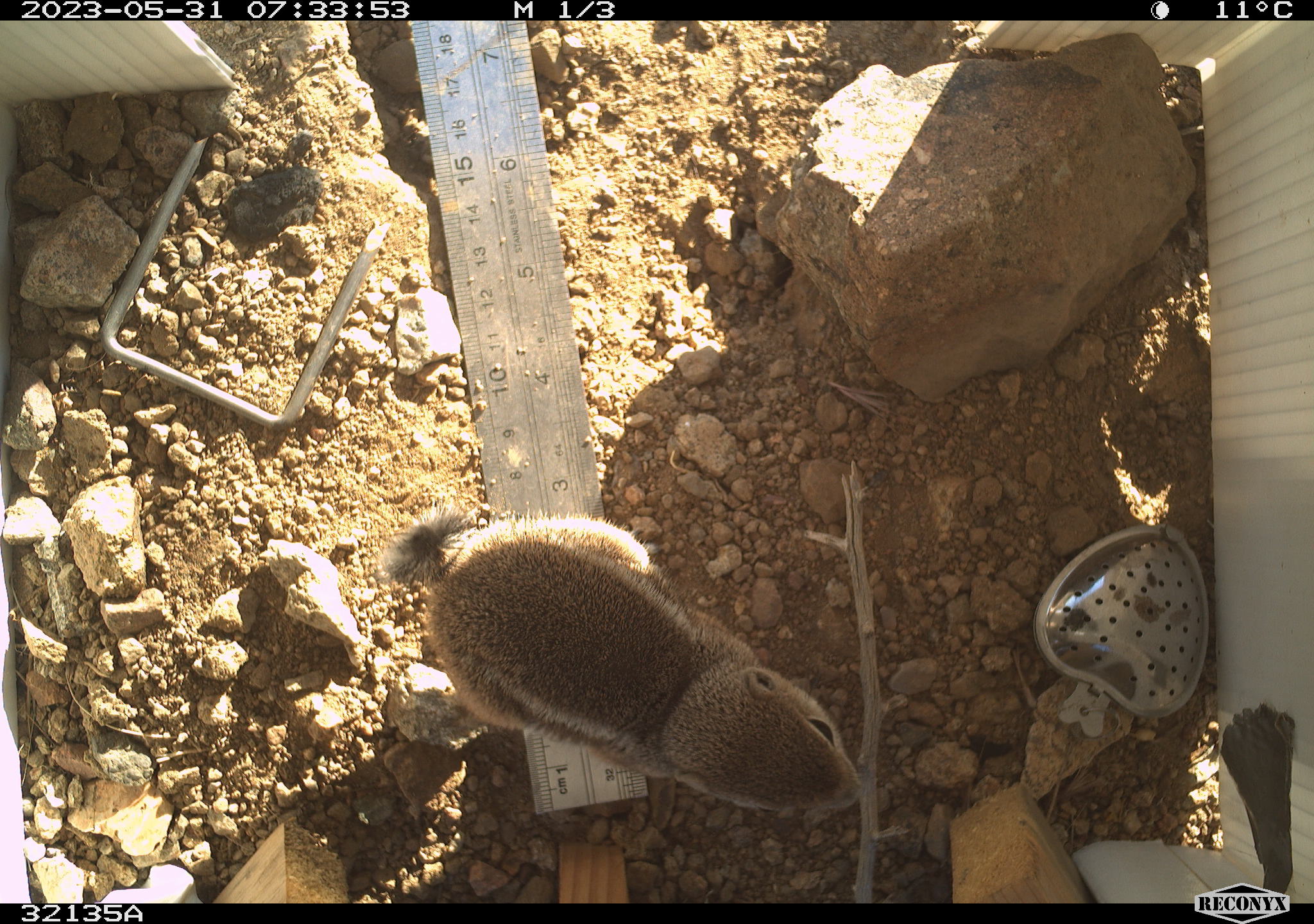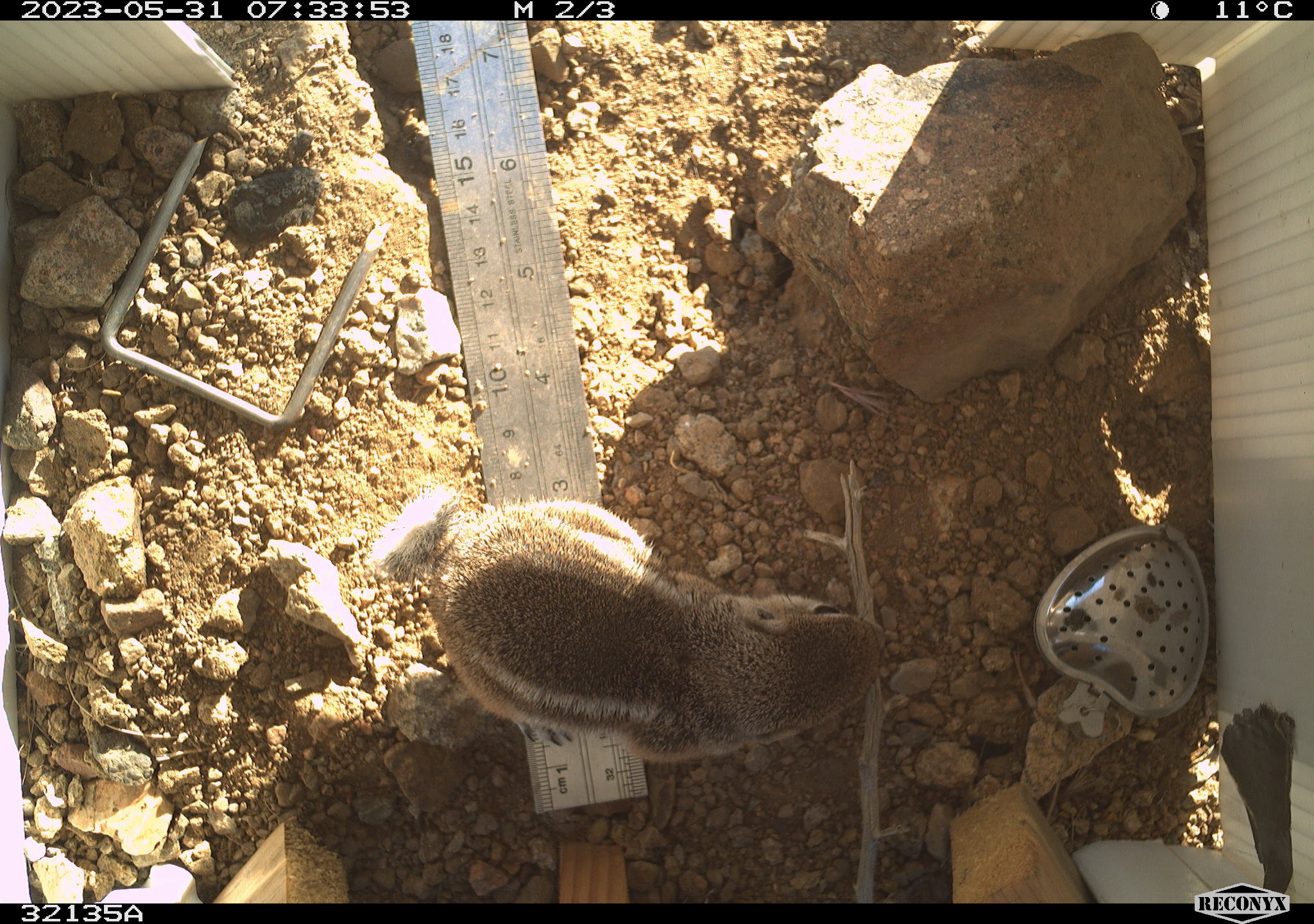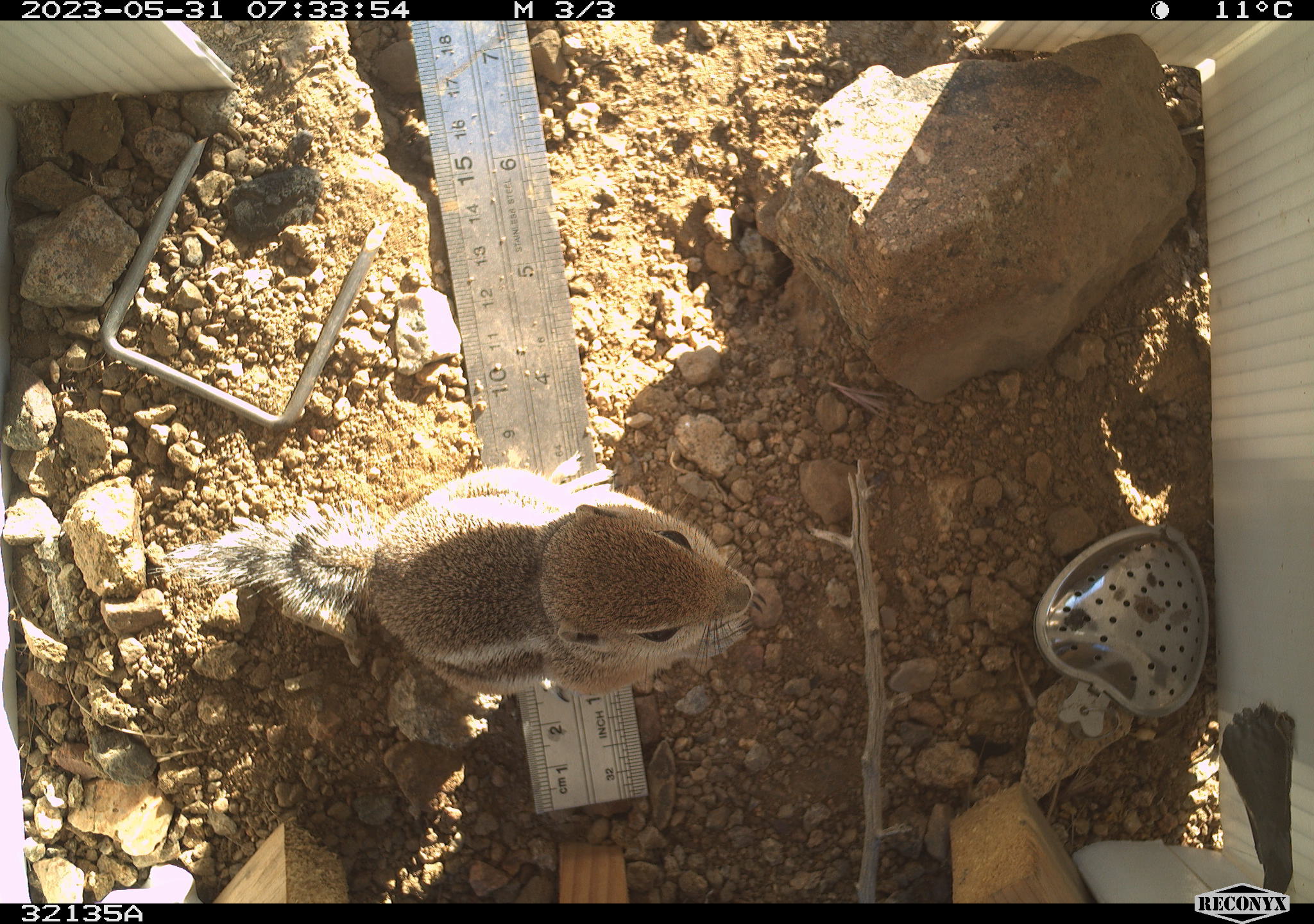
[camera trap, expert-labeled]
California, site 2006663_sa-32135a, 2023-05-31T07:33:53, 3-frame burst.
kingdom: Animalia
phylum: Chordata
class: Mammalia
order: Rodentia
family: Sciuridae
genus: Ammospermophilus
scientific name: Ammospermophilus leucurus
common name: white-tailed antelope squirrel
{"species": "white-tailed antelope squirrel (Ammospermophilus leucurus)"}